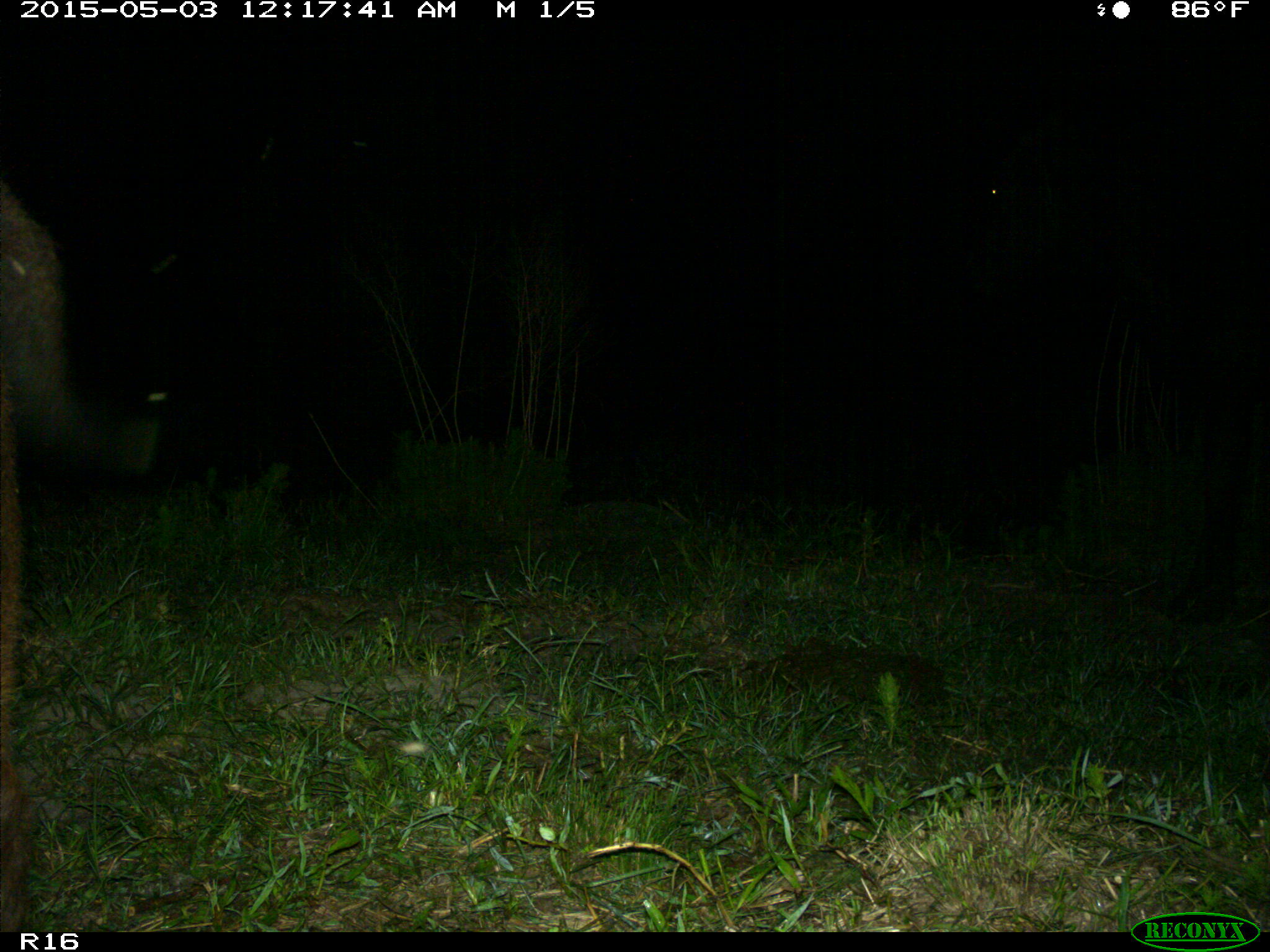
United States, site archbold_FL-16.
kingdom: Animalia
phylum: Chordata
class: Mammalia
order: Artiodactyla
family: Bovidae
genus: Bos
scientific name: Bos taurus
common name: domestic cow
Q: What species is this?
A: Bos taurus (domestic cow).